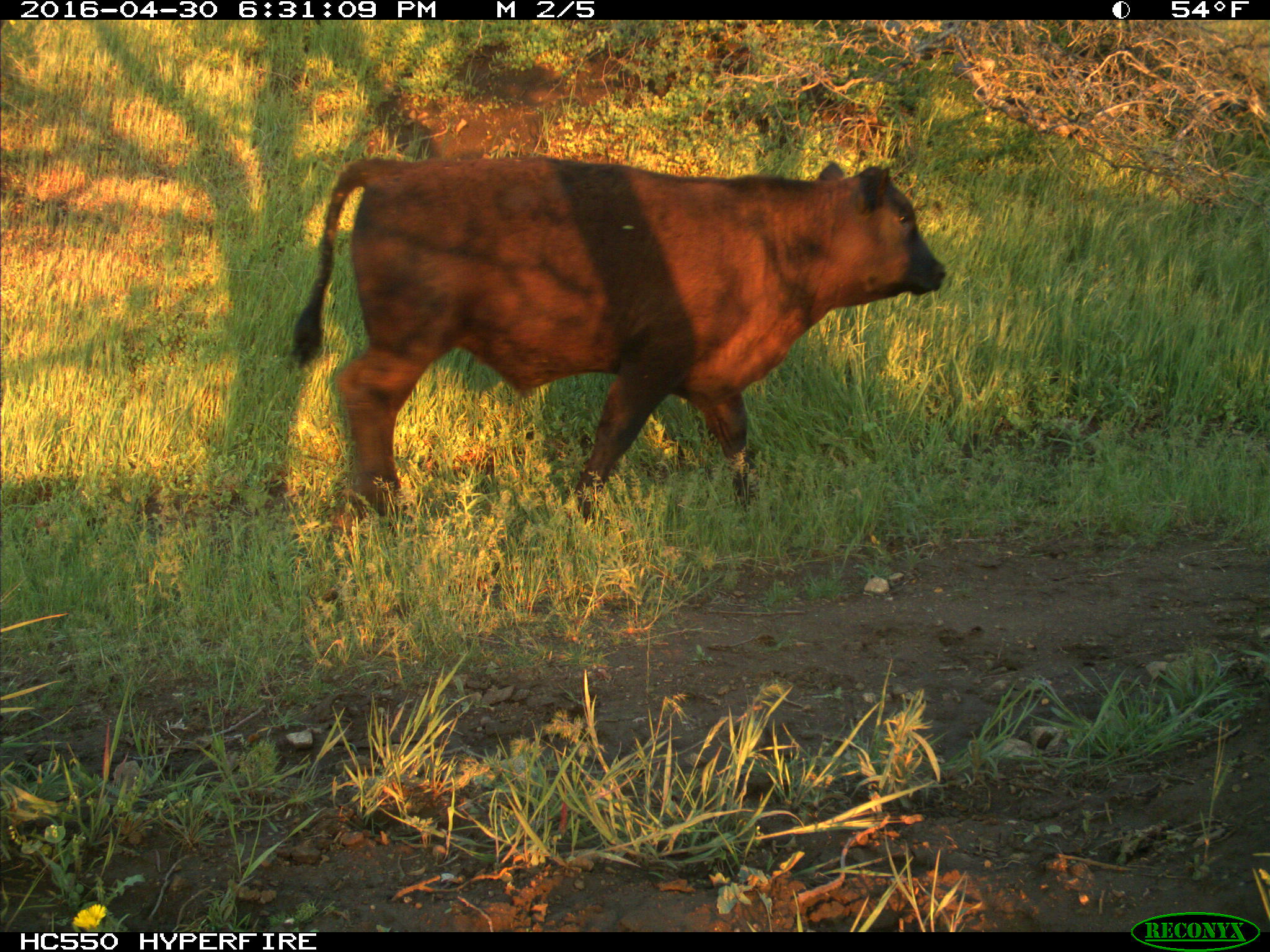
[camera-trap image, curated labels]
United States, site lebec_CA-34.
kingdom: Animalia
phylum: Chordata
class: Mammalia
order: Artiodactyla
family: Bovidae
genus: Bos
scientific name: Bos taurus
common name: domestic cow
Bos taurus (domestic cow).